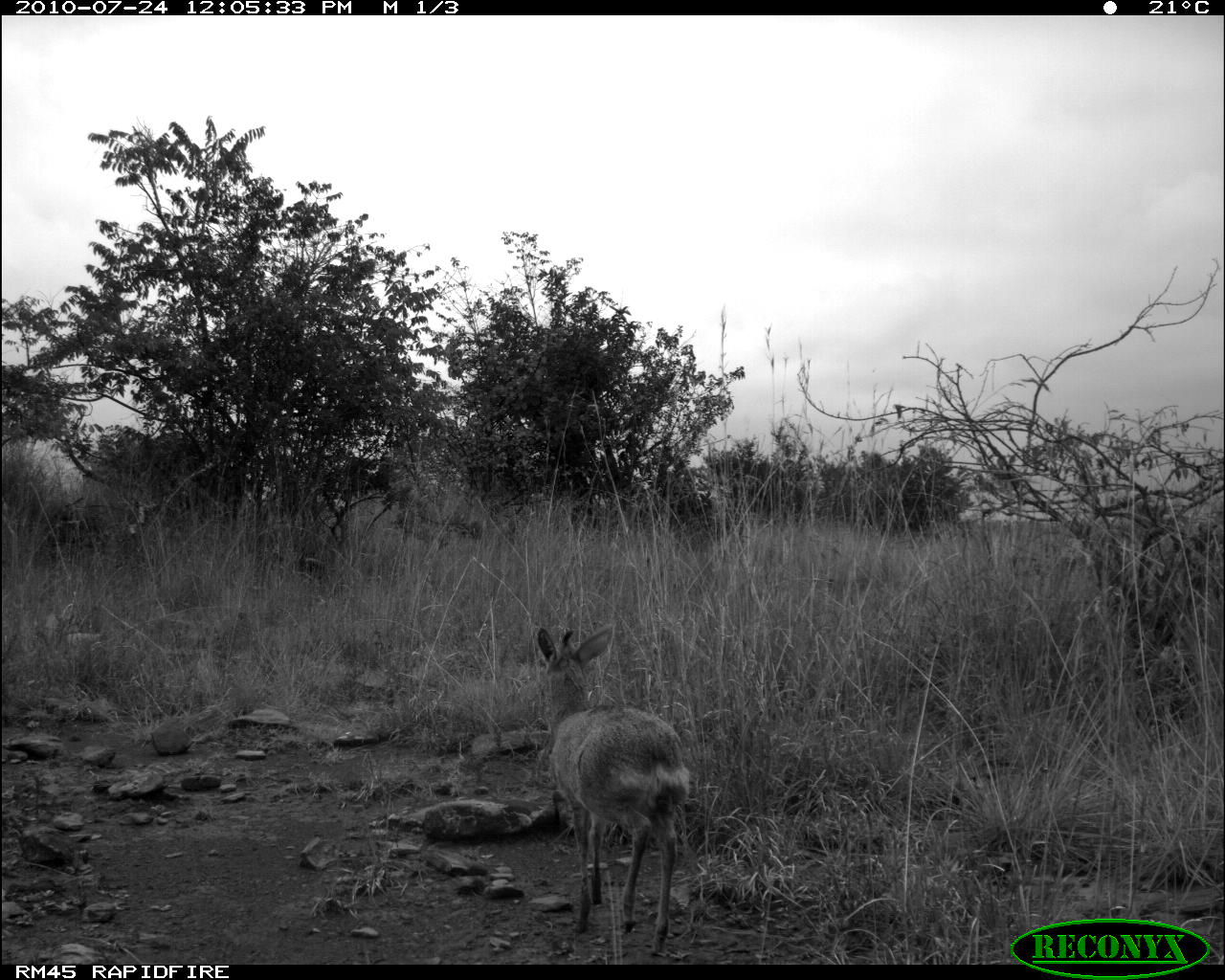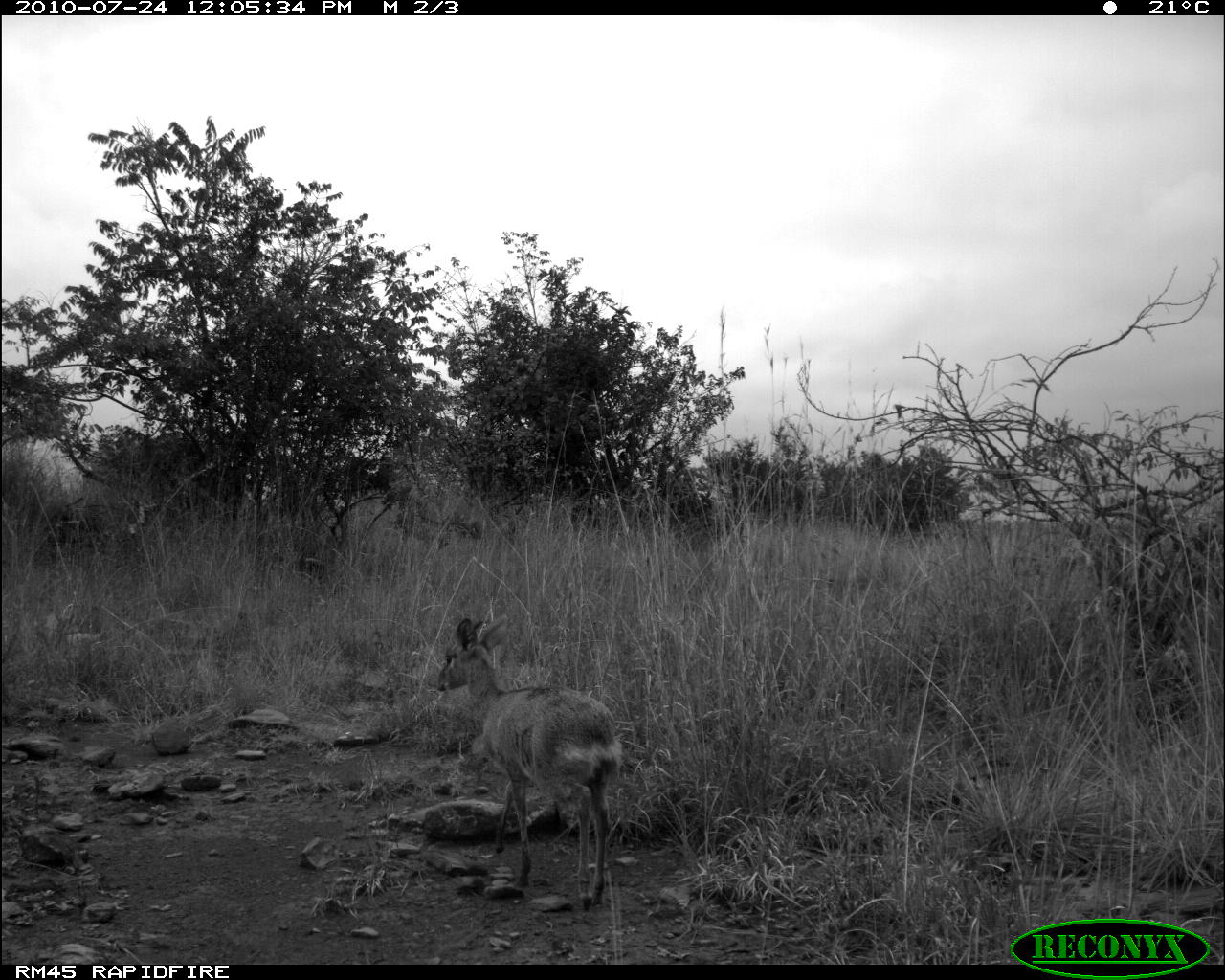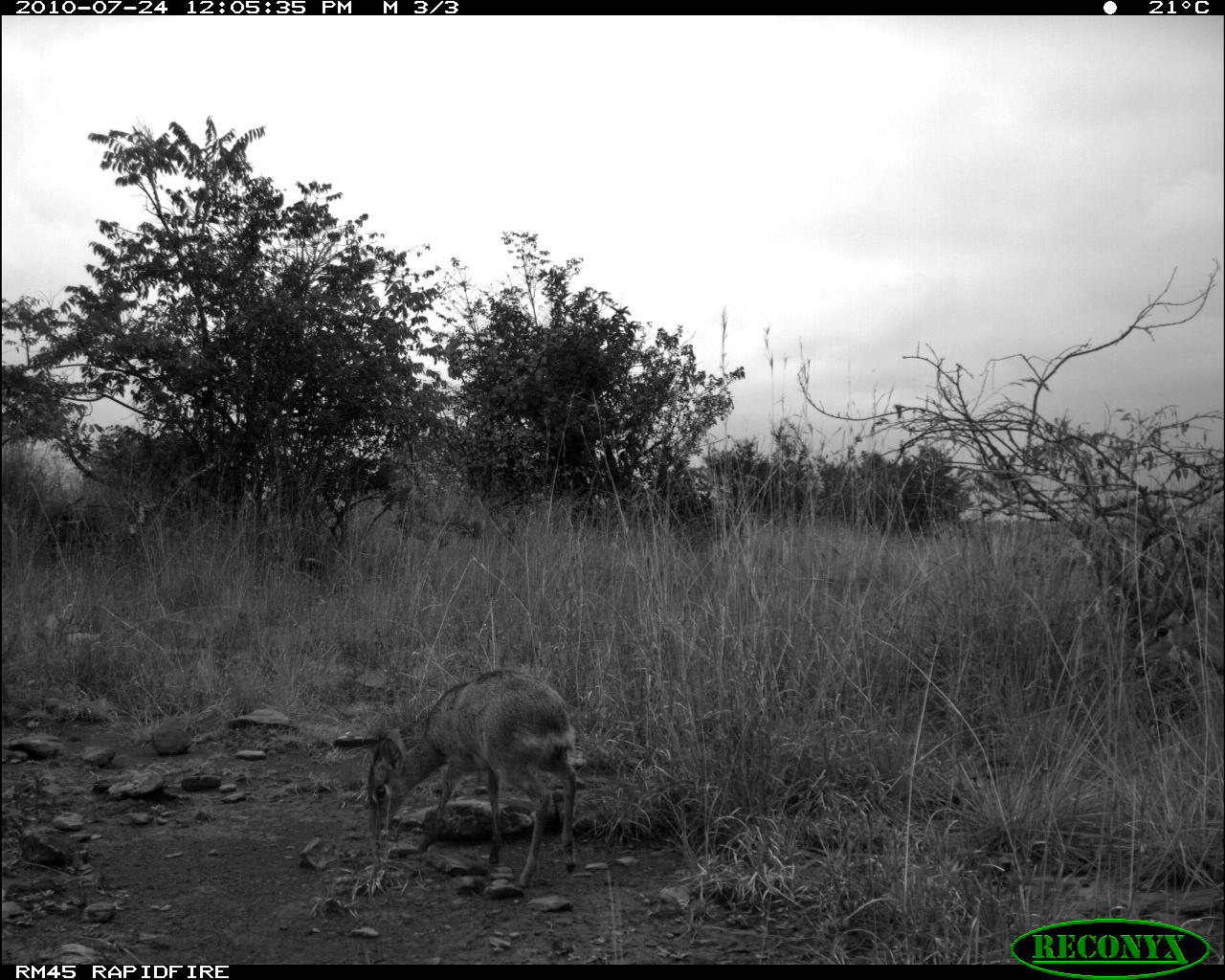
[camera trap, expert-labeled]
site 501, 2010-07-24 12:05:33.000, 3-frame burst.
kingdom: Animalia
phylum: Chordata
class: Mammalia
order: Artiodactyla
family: Bovidae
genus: Tragelaphus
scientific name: Tragelaphus oryx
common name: eland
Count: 1.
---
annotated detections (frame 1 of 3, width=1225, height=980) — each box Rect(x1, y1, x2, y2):
tragelaphus oryx: Rect(536, 622, 689, 957)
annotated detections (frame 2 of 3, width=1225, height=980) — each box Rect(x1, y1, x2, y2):
tragelaphus oryx: Rect(436, 615, 622, 910)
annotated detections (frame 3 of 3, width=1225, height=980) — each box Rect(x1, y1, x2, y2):
tragelaphus oryx: Rect(365, 669, 576, 888)